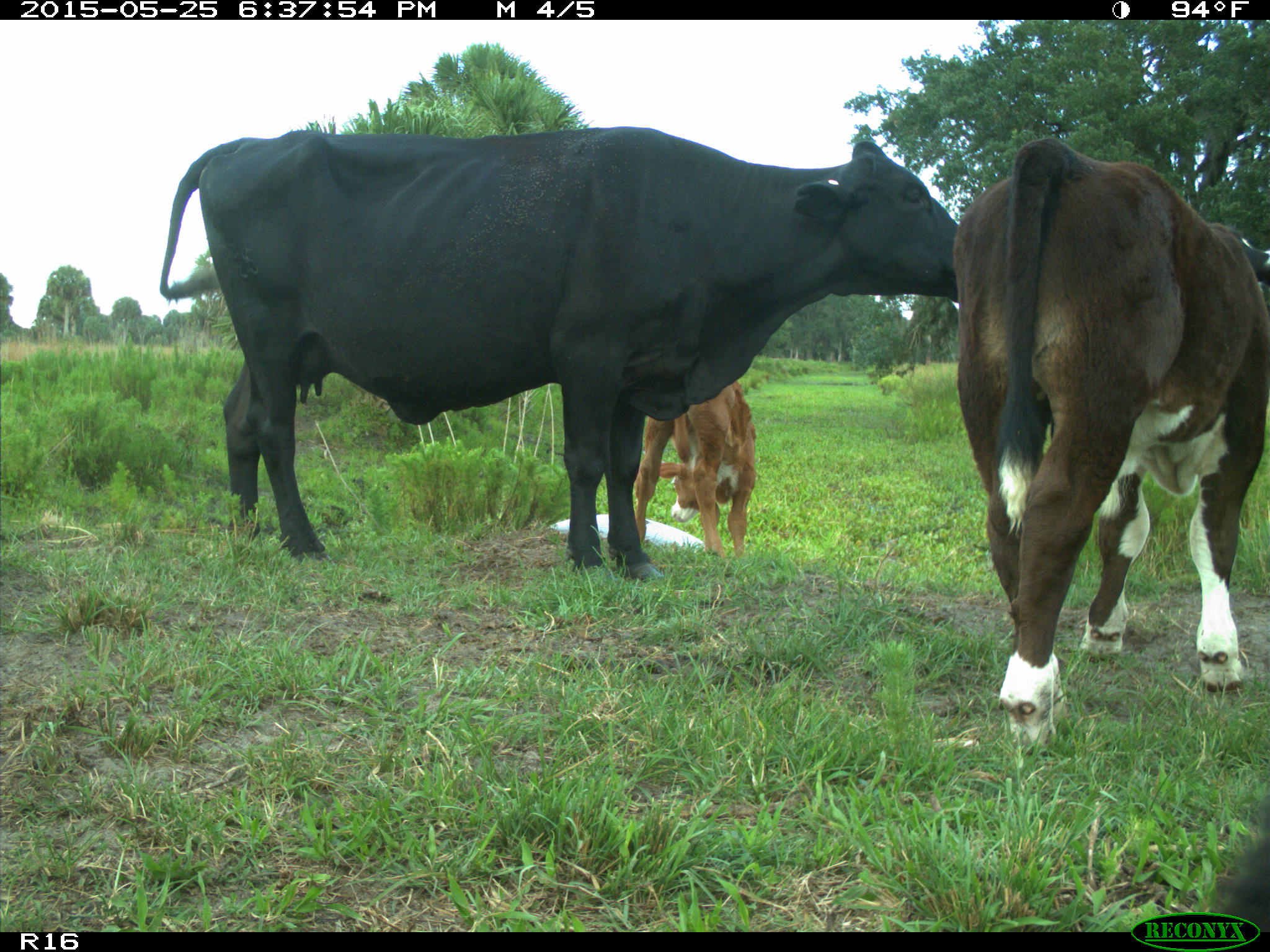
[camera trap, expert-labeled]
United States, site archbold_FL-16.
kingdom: Animalia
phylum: Chordata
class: Mammalia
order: Artiodactyla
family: Bovidae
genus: Bos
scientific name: Bos taurus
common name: domestic cow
Bos taurus (domestic cow).